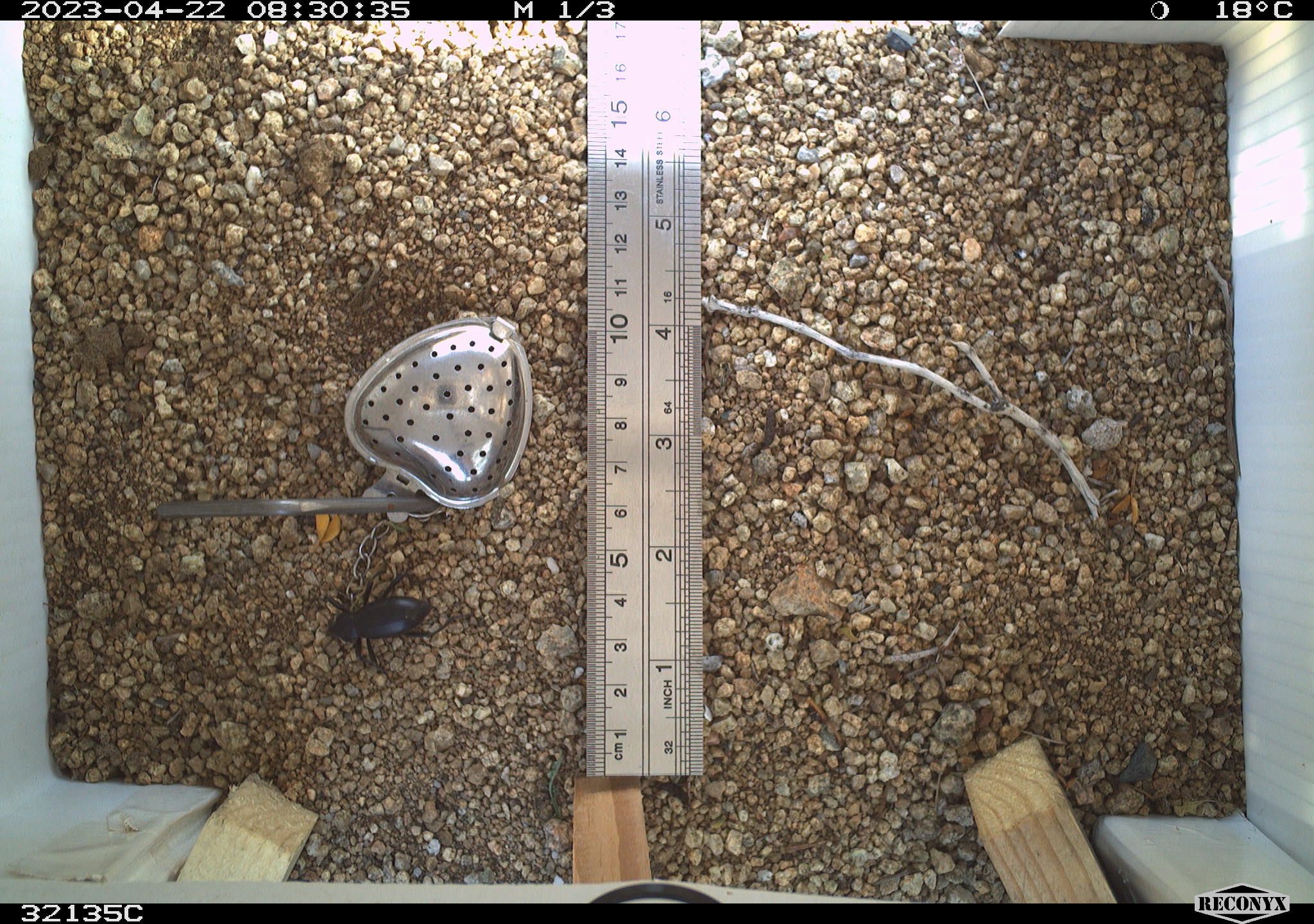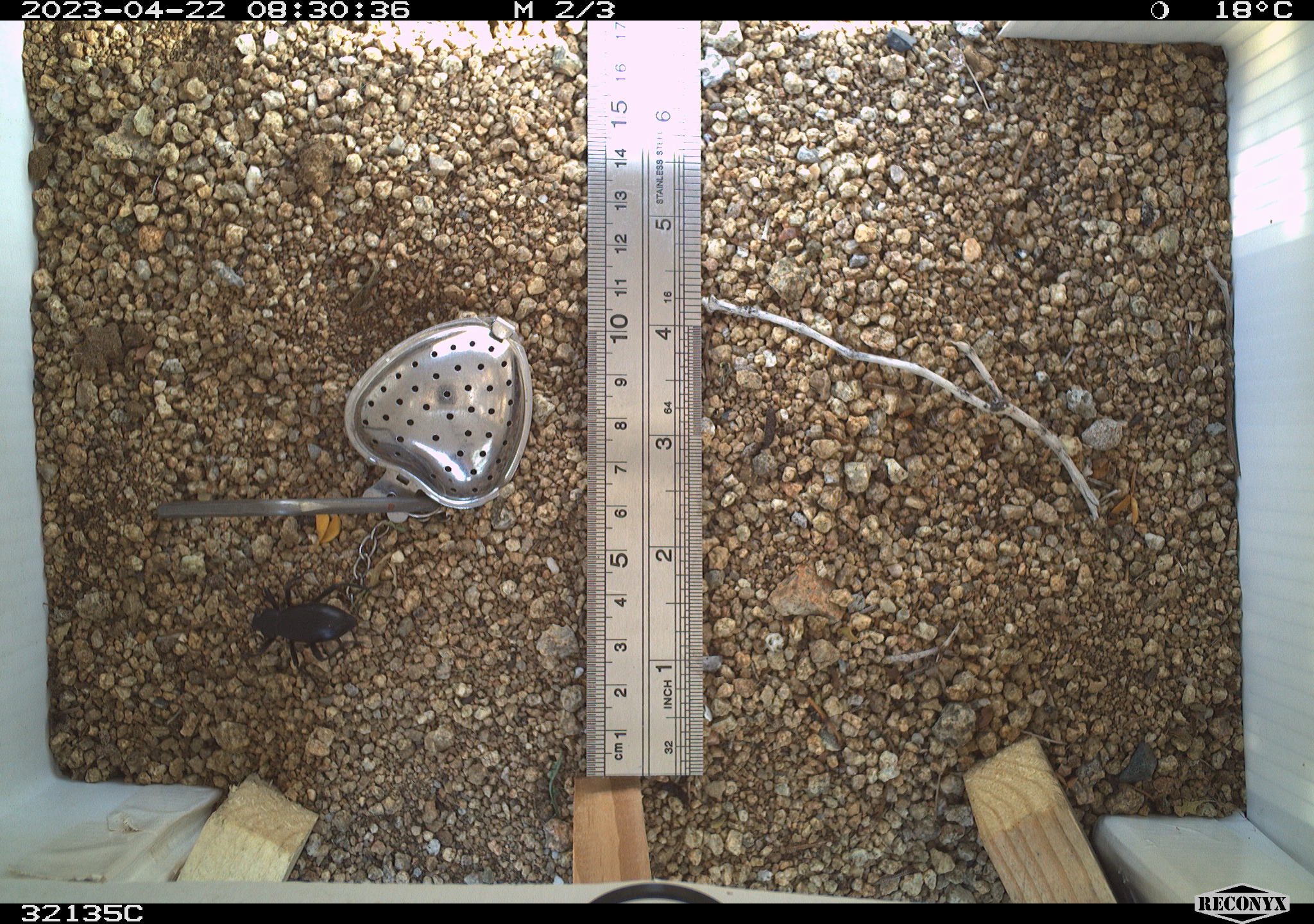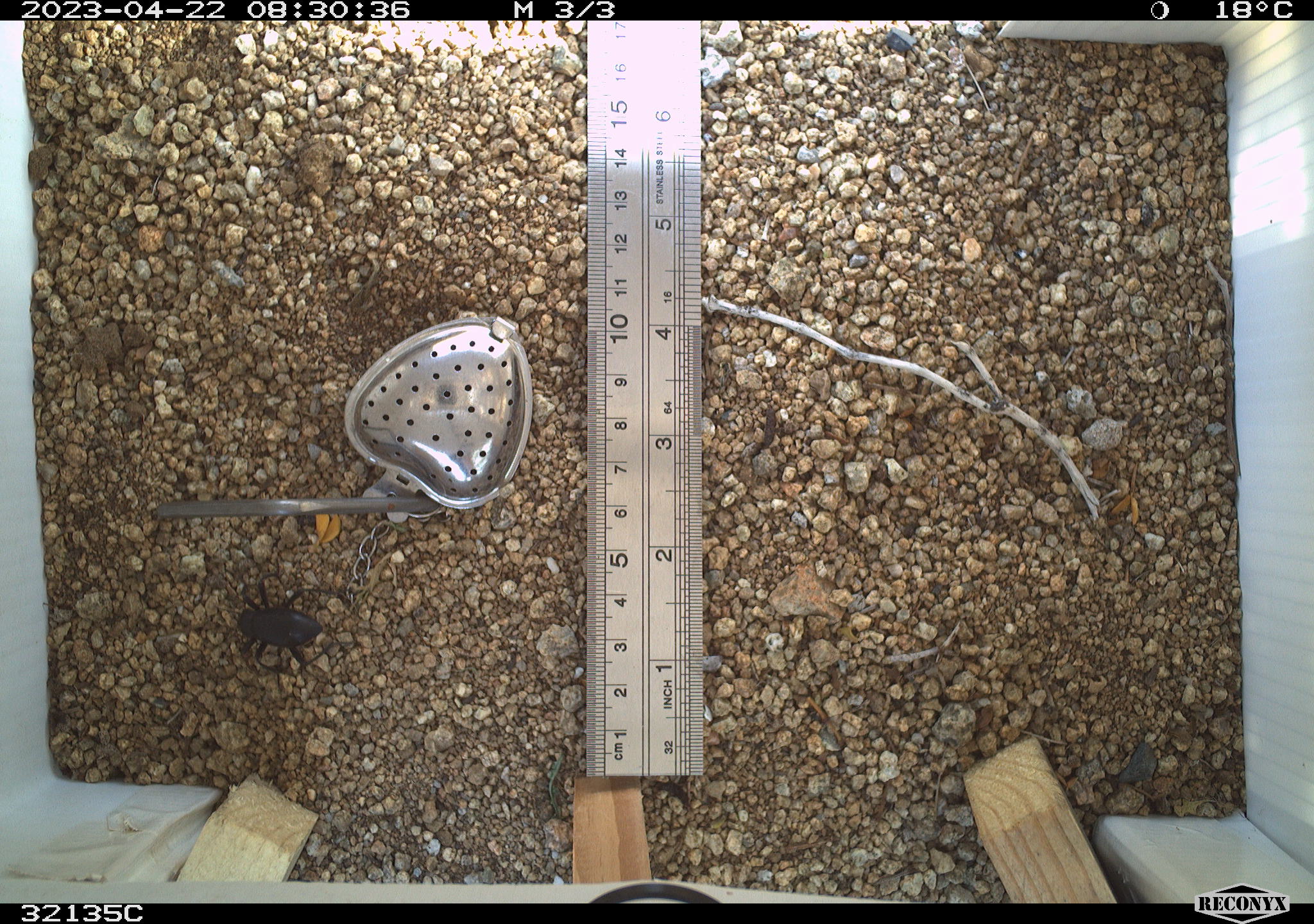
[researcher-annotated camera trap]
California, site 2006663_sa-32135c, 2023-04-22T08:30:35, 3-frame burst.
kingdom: Animalia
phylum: Arthropoda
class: Insecta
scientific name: Insecta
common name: insect